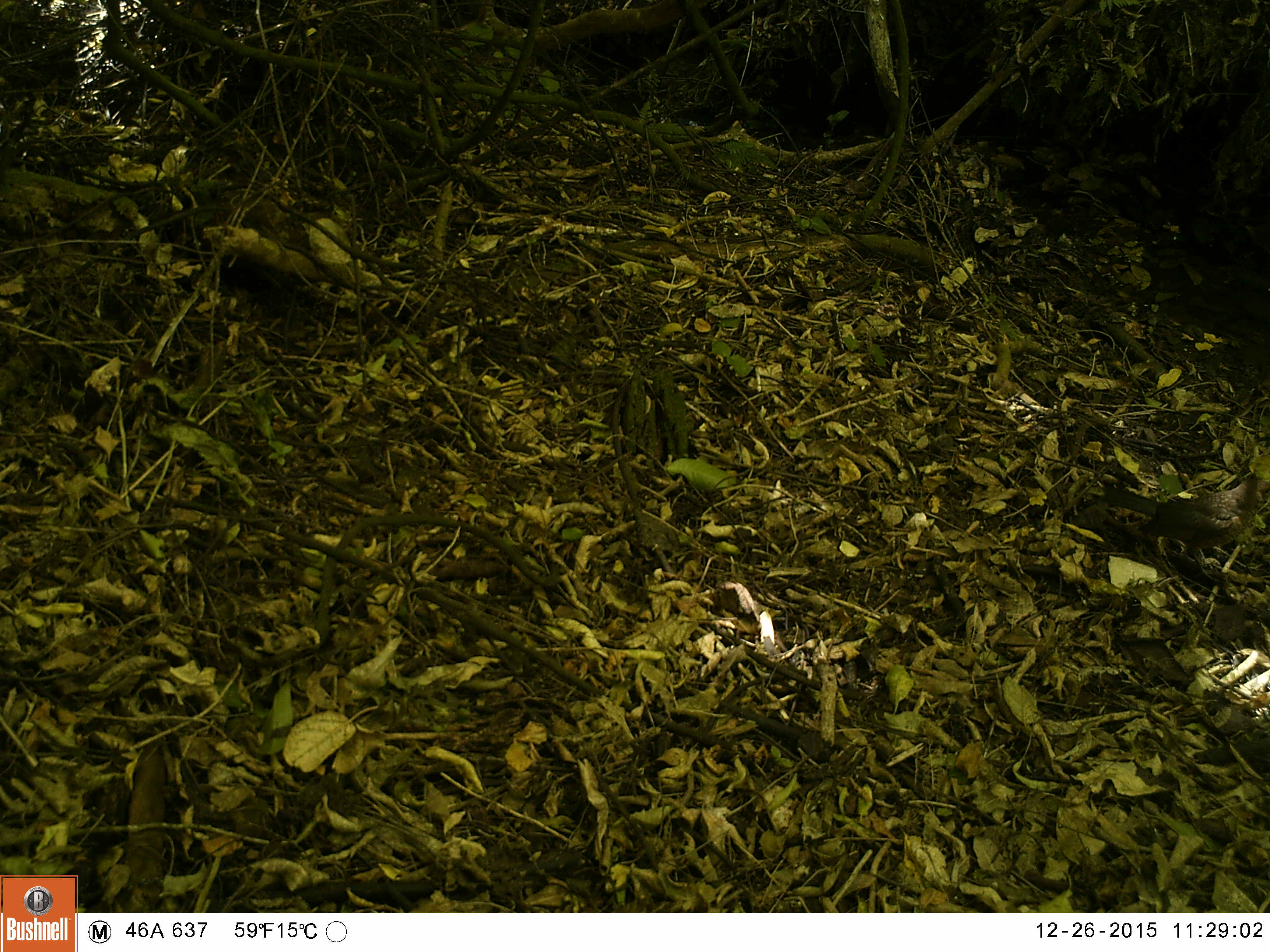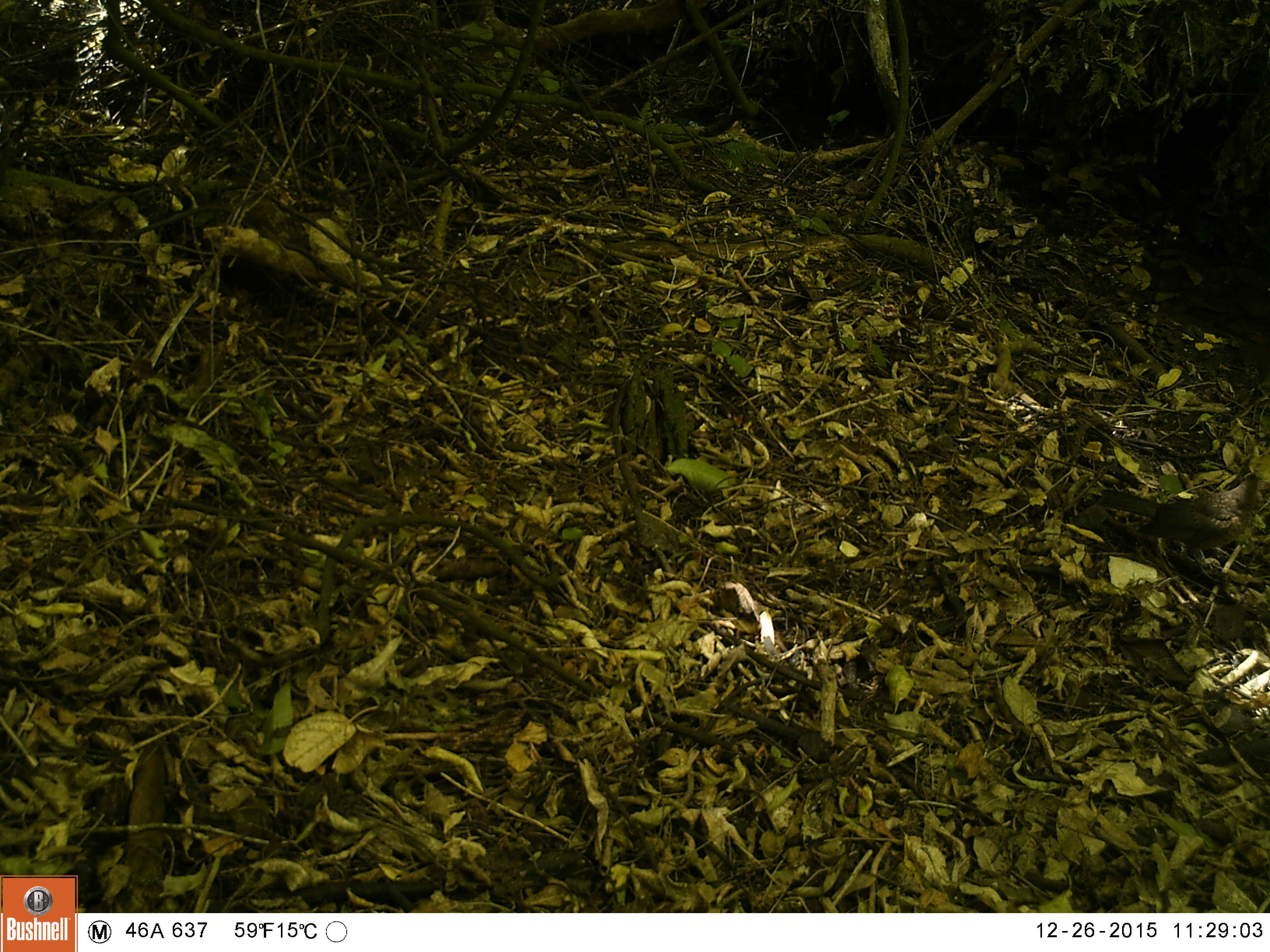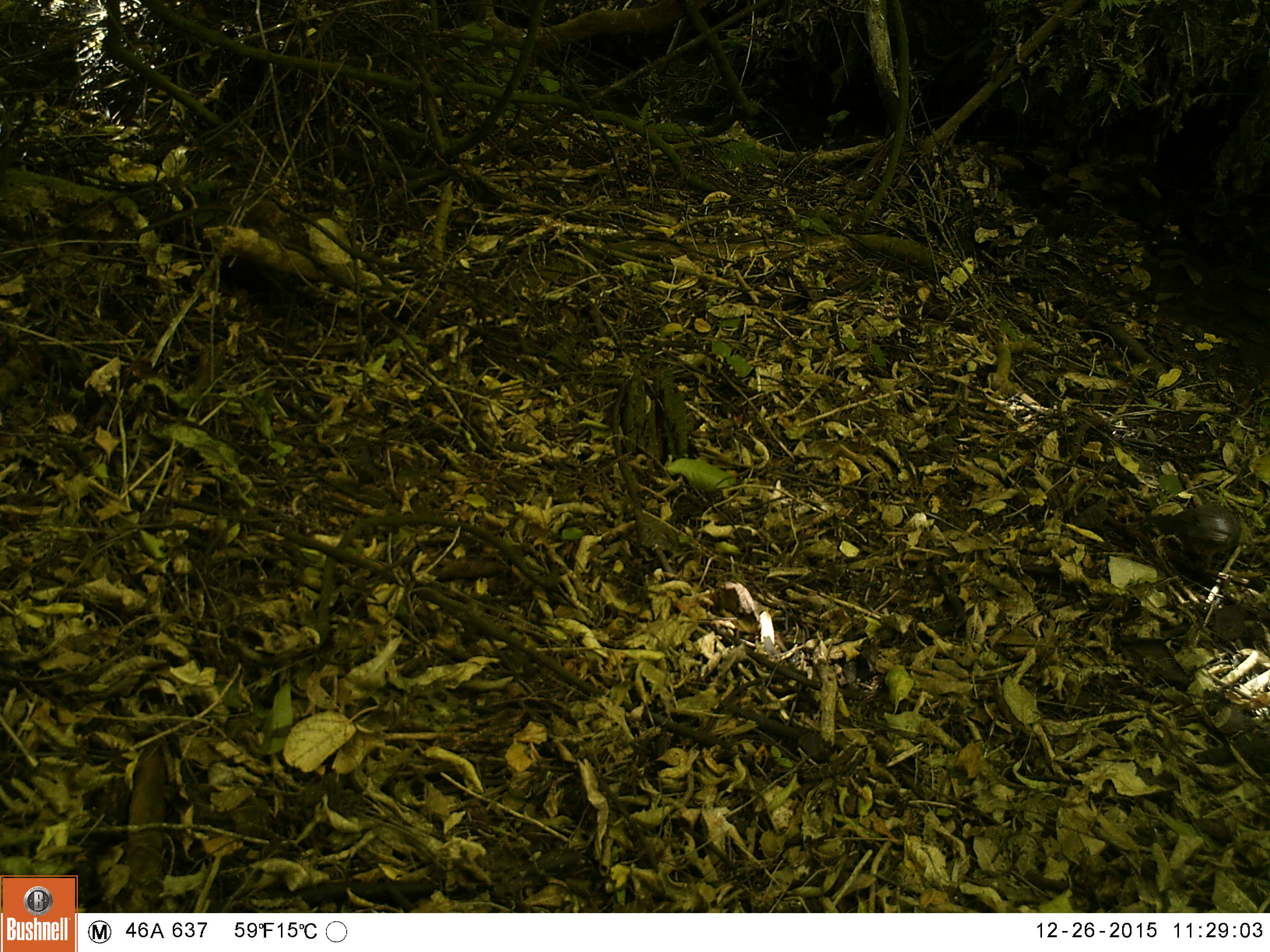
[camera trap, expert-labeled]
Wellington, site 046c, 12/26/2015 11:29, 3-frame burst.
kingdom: Animalia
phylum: Chordata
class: Aves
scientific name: Aves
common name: bird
Bird (Aves).